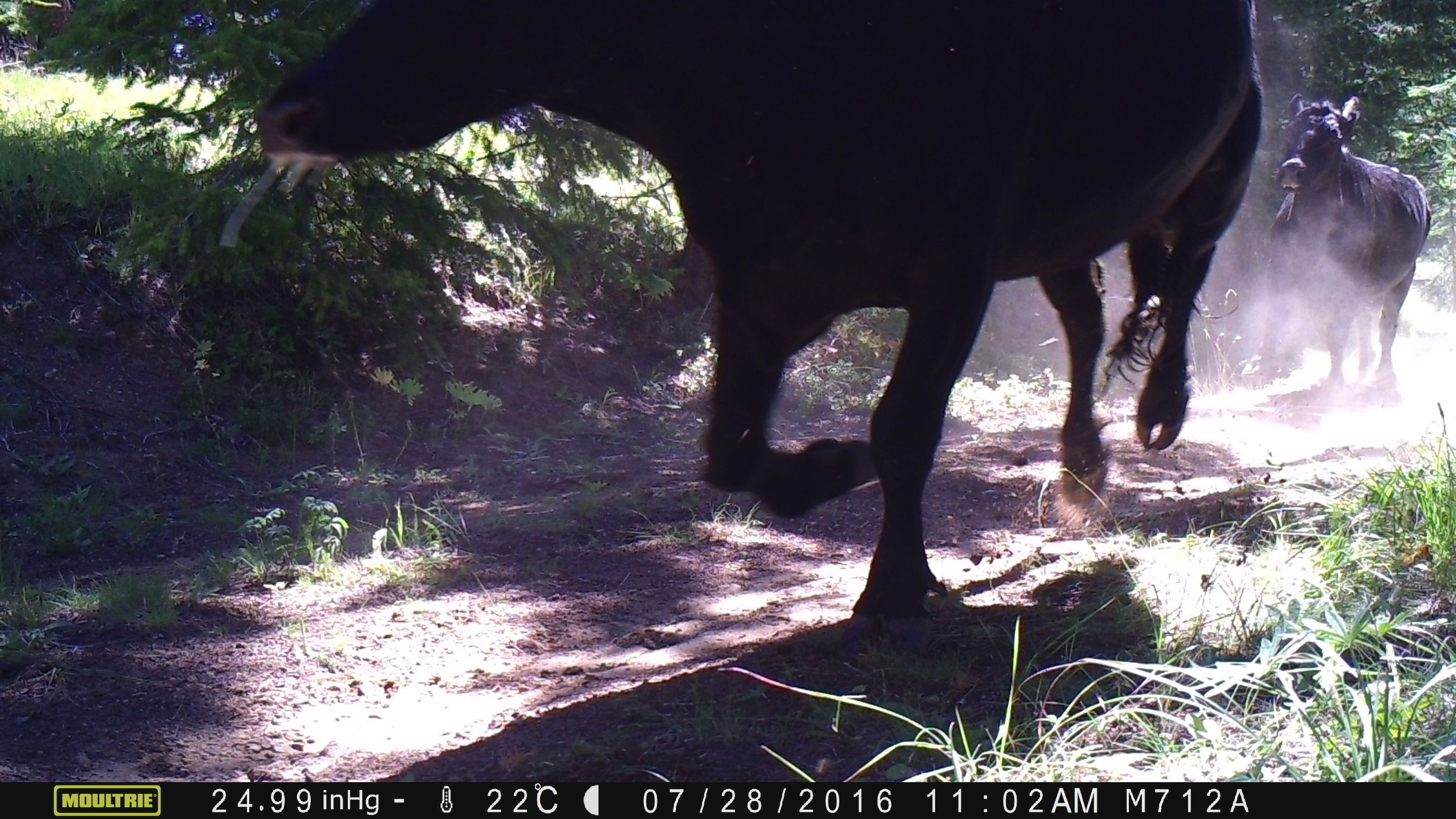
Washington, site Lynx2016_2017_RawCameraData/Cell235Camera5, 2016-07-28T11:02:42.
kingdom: Animalia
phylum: Chordata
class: Mammalia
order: Artiodactyla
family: Bovidae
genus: Bos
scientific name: Bos taurus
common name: domestic cattle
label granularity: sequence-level